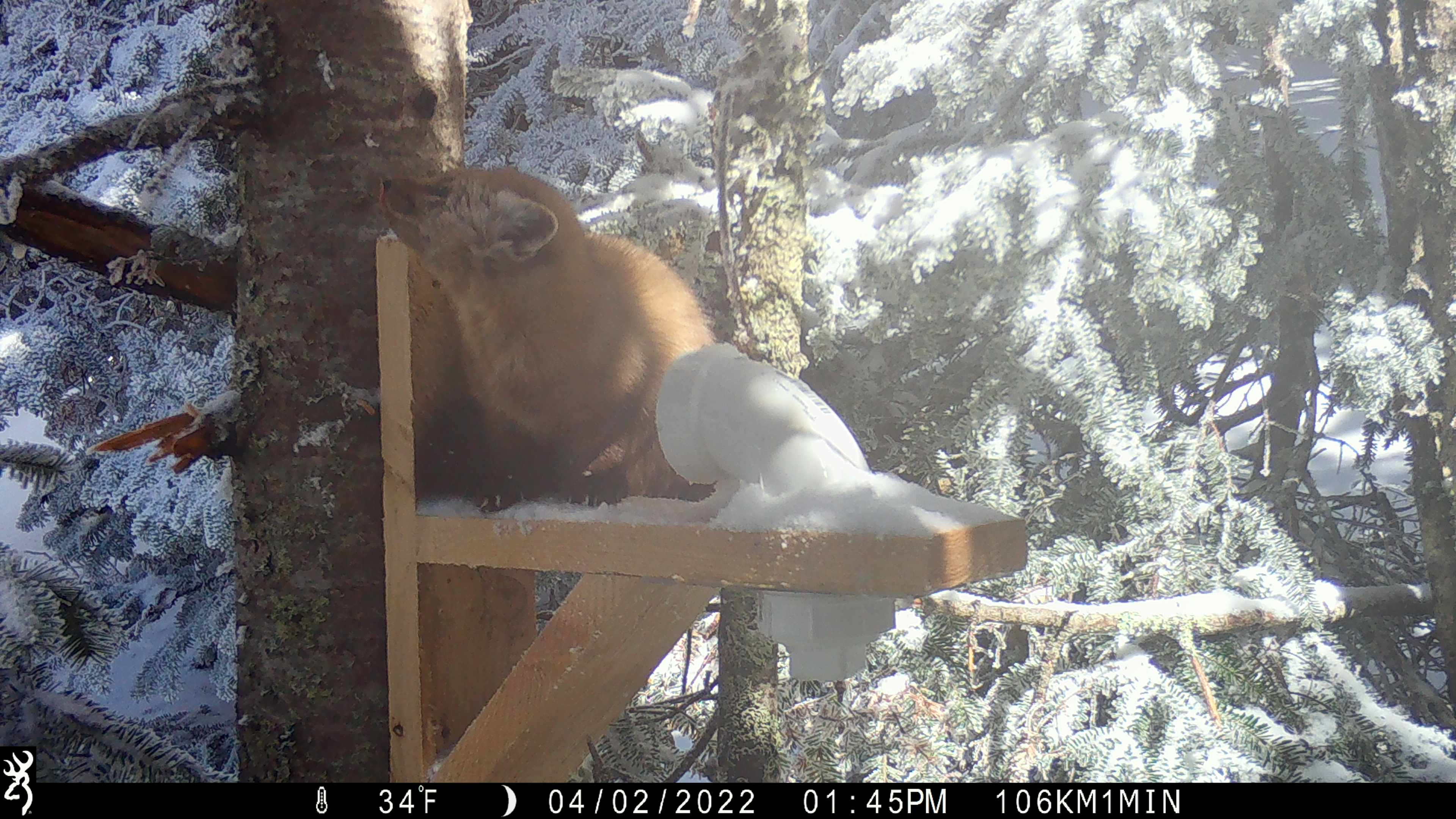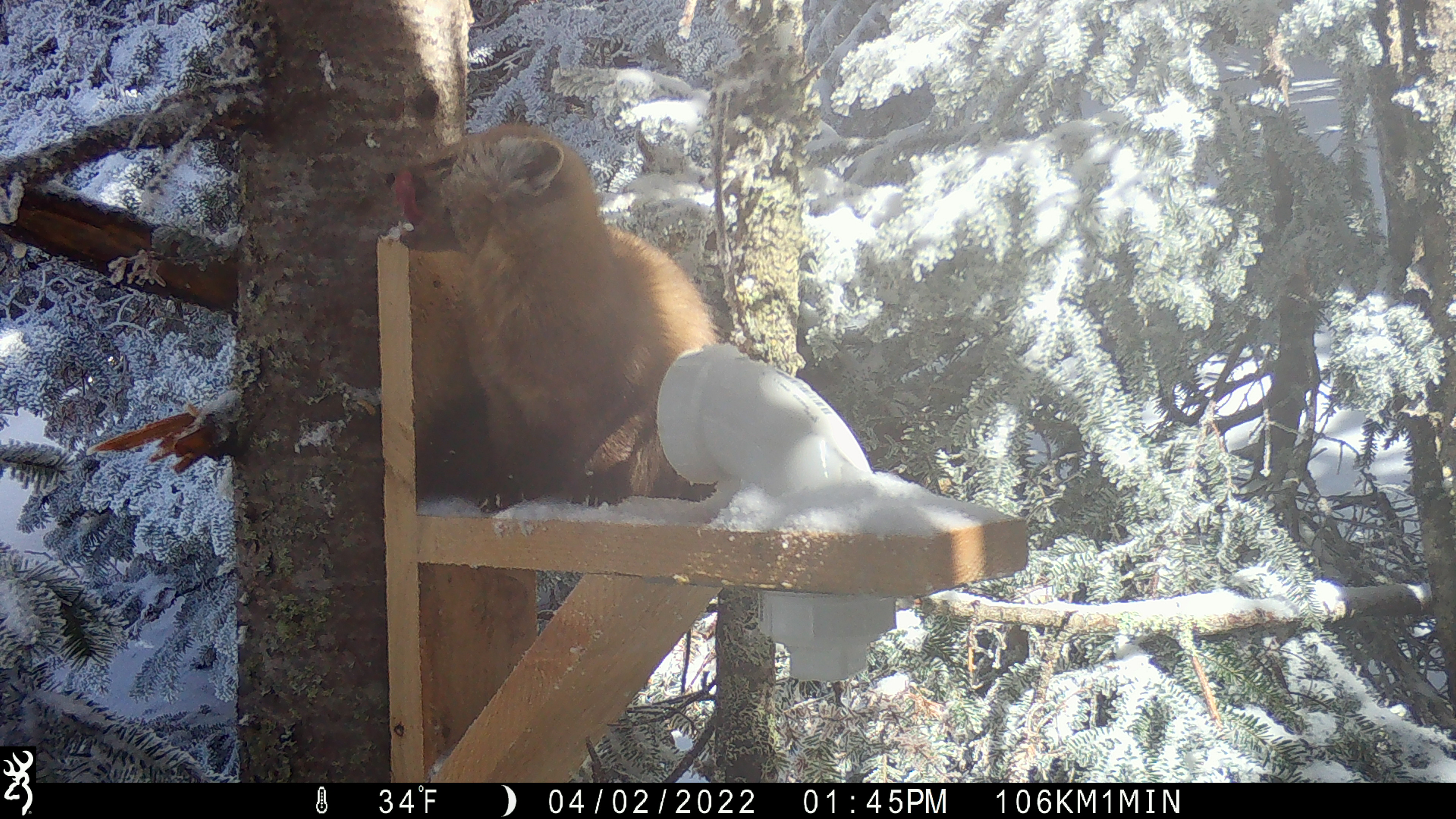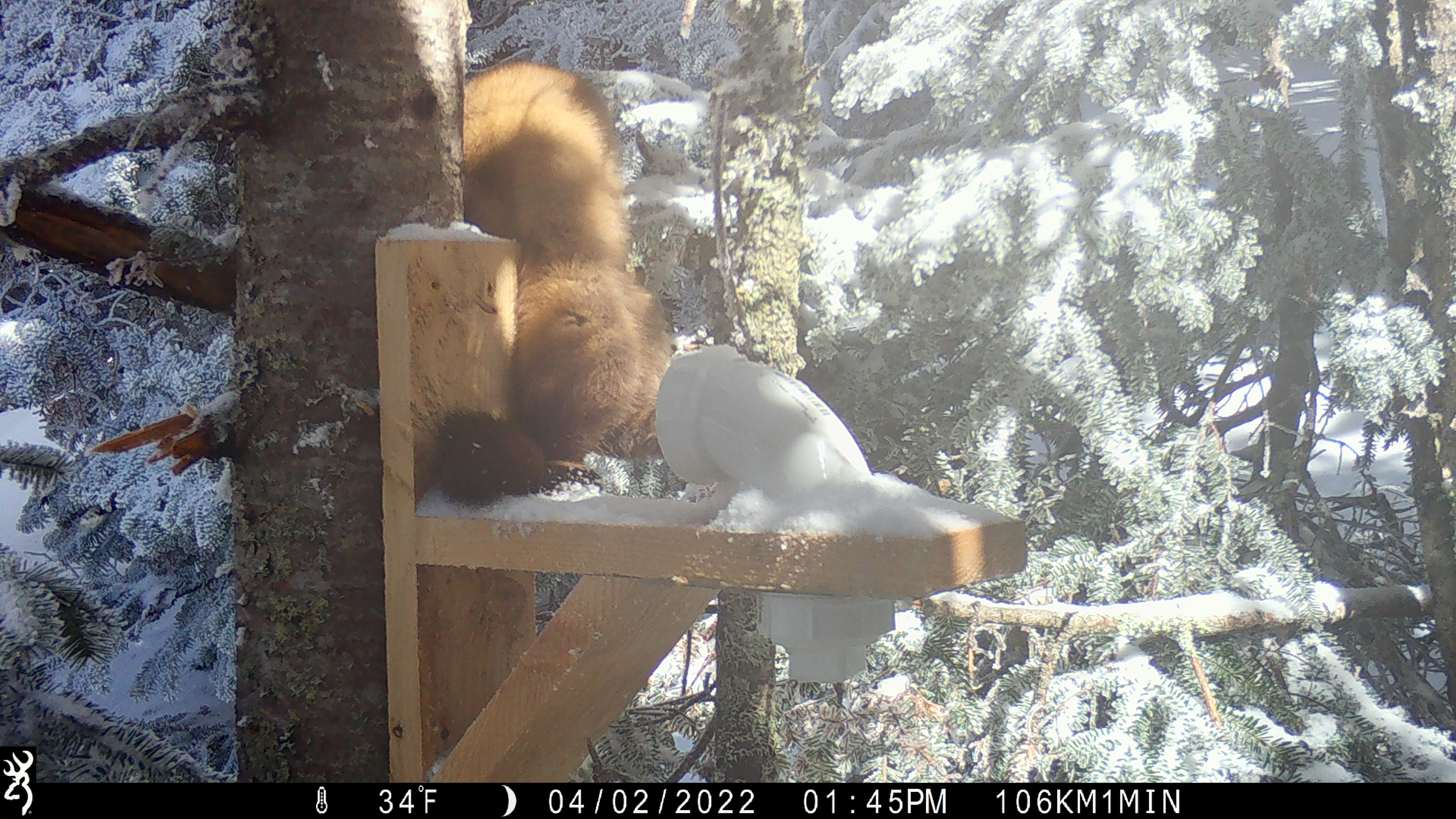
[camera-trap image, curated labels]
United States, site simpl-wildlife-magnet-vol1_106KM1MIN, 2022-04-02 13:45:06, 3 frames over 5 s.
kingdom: Animalia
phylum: Chordata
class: Mammalia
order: Carnivora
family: Mustelidae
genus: Martes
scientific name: Martes americana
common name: american marten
American marten (Martes americana).